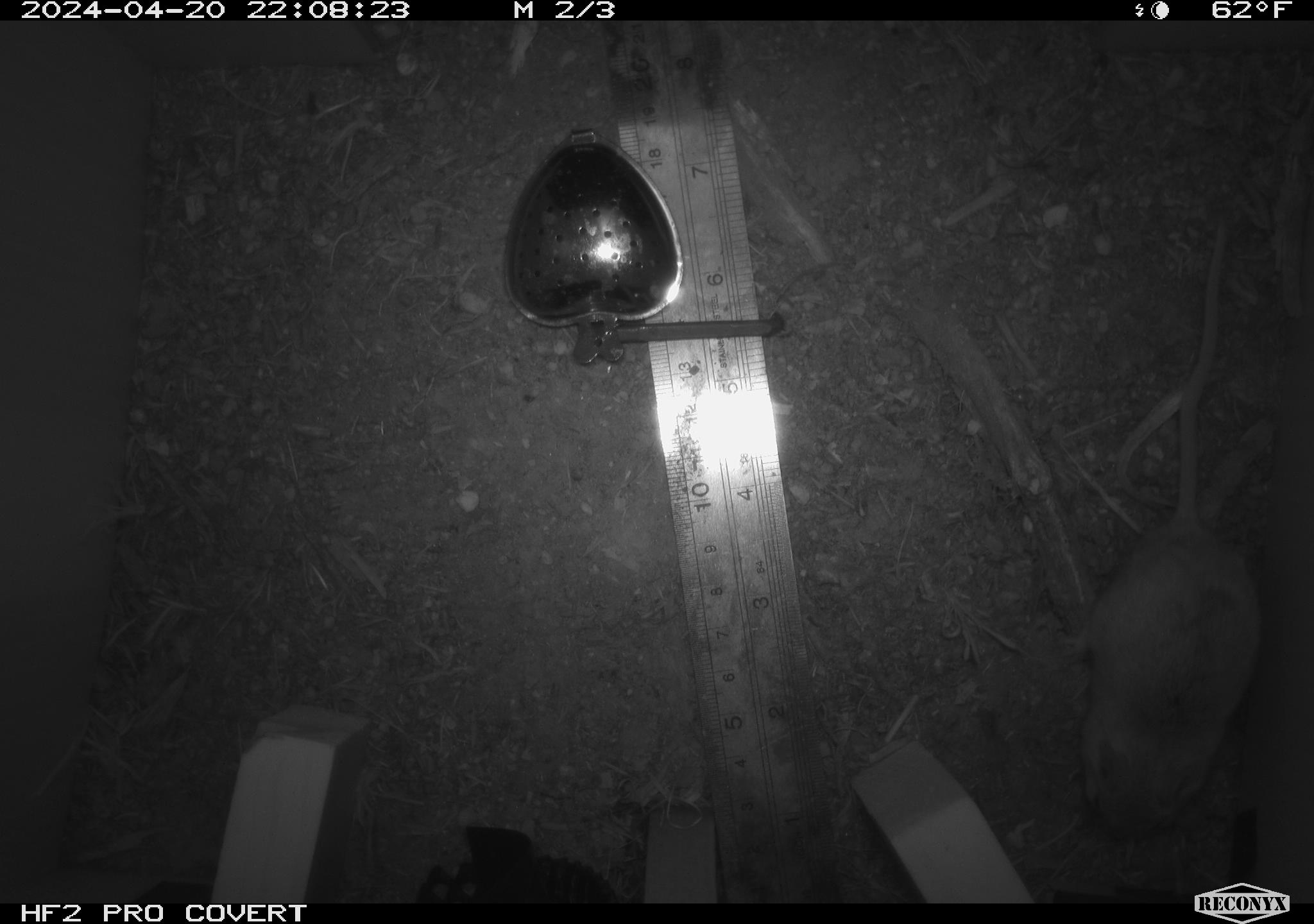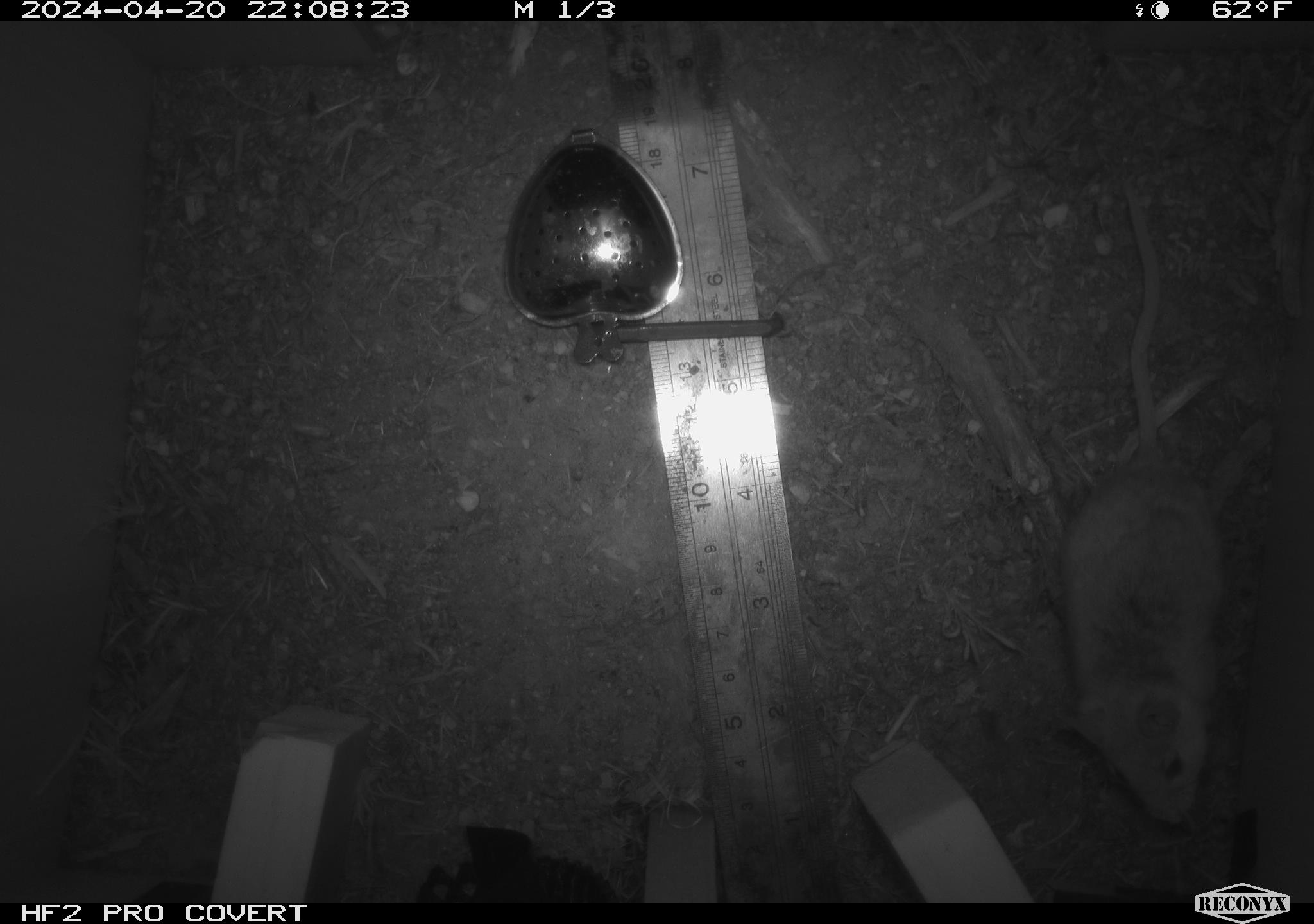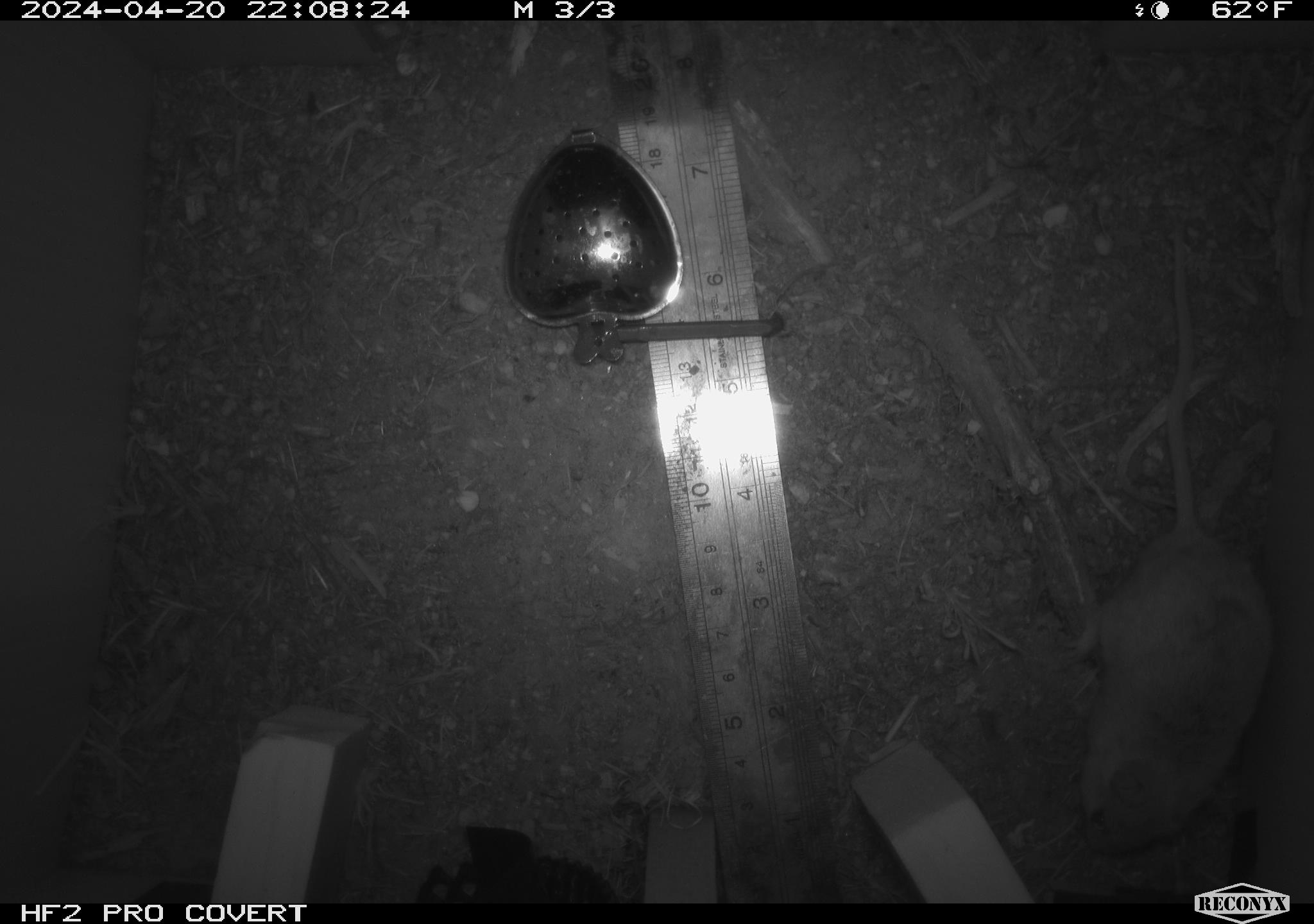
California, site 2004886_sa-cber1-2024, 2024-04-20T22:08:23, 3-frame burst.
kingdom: Animalia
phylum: Chordata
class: Mammalia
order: Rodentia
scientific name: Rodentia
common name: mouse species